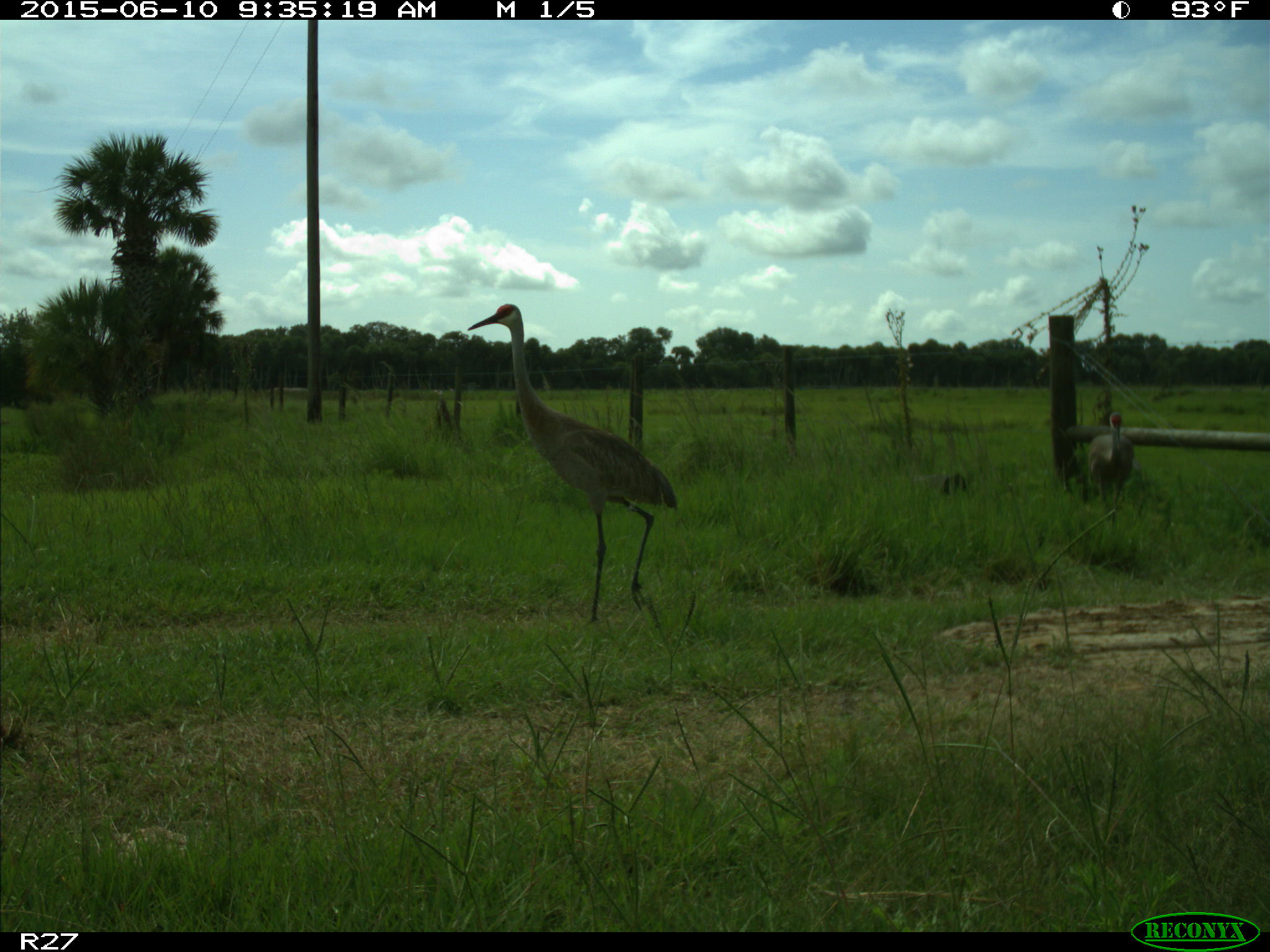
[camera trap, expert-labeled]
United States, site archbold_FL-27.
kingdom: Animalia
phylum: Chordata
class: Aves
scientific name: Aves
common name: birds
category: unidentified bird